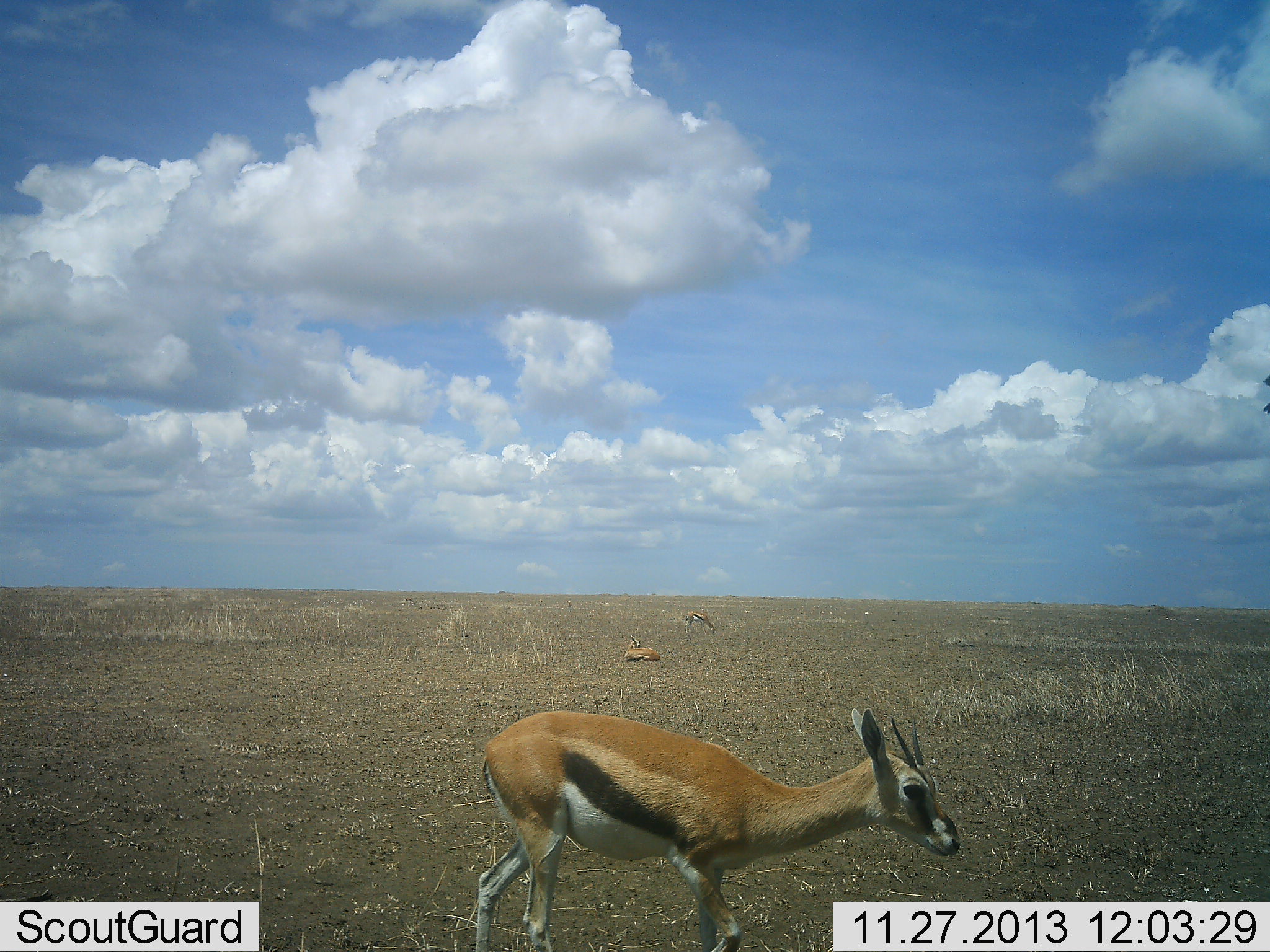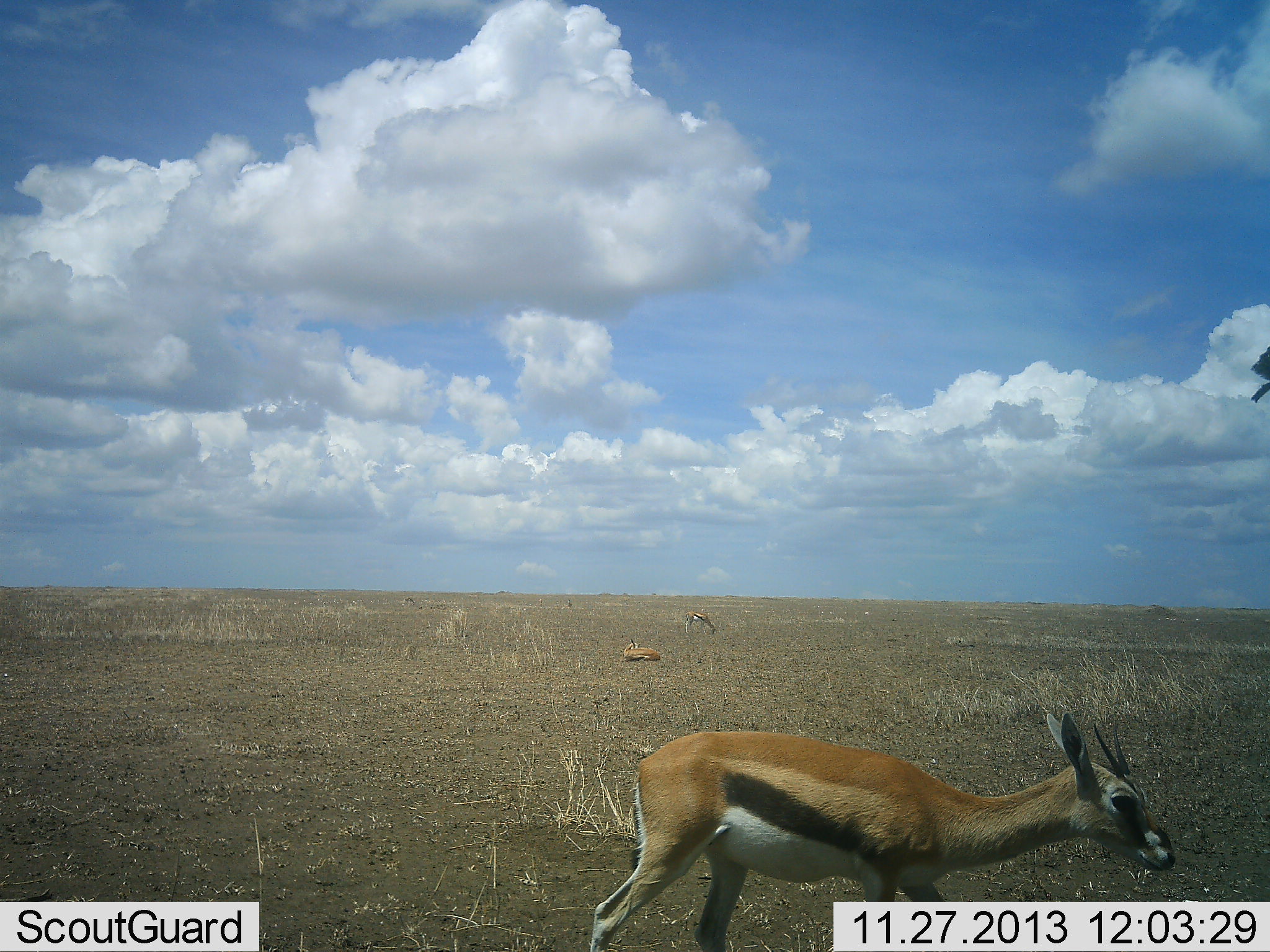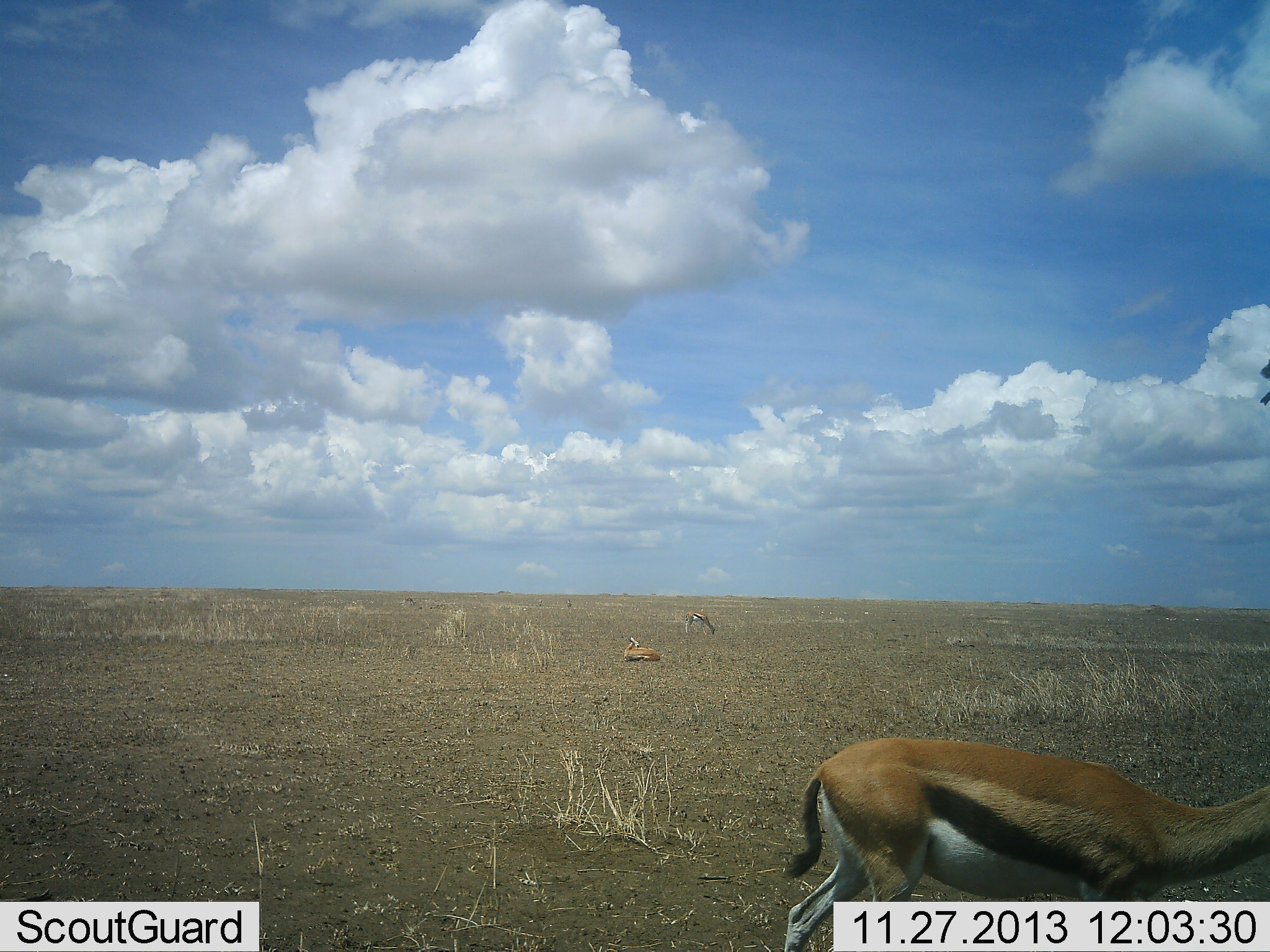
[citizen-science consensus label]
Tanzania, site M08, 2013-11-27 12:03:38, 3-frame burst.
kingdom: Animalia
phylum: Chordata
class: Mammalia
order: Artiodactyla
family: Bovidae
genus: Eudorcas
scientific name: Eudorcas thomsonii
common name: thomson's gazelle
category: gazellethomsons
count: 3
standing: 20%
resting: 60%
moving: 90%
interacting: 0%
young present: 0%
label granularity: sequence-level